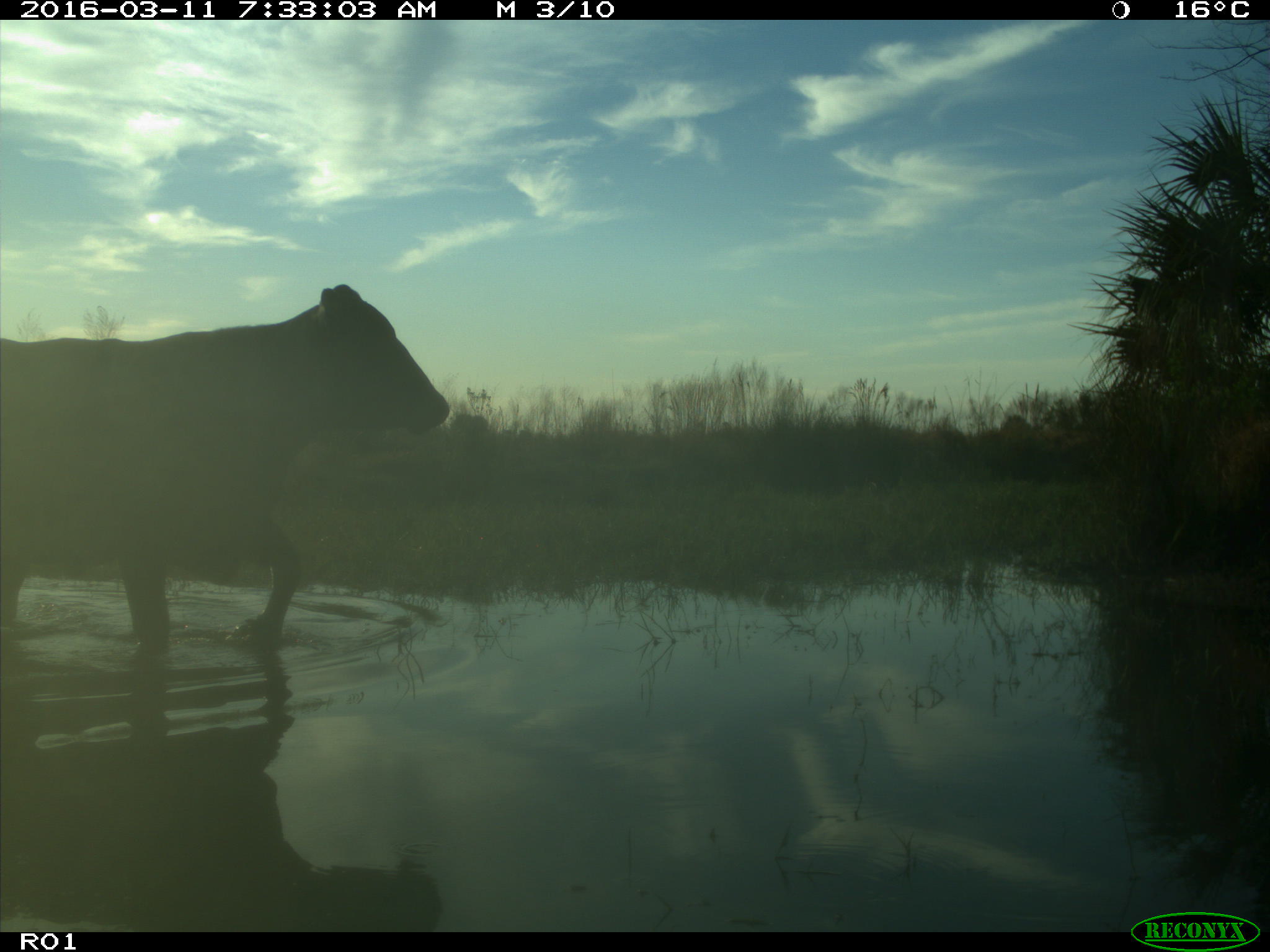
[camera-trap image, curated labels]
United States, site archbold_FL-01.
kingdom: Animalia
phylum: Chordata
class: Mammalia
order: Artiodactyla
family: Bovidae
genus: Bos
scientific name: Bos taurus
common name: domestic cow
Bos taurus (domestic cow).